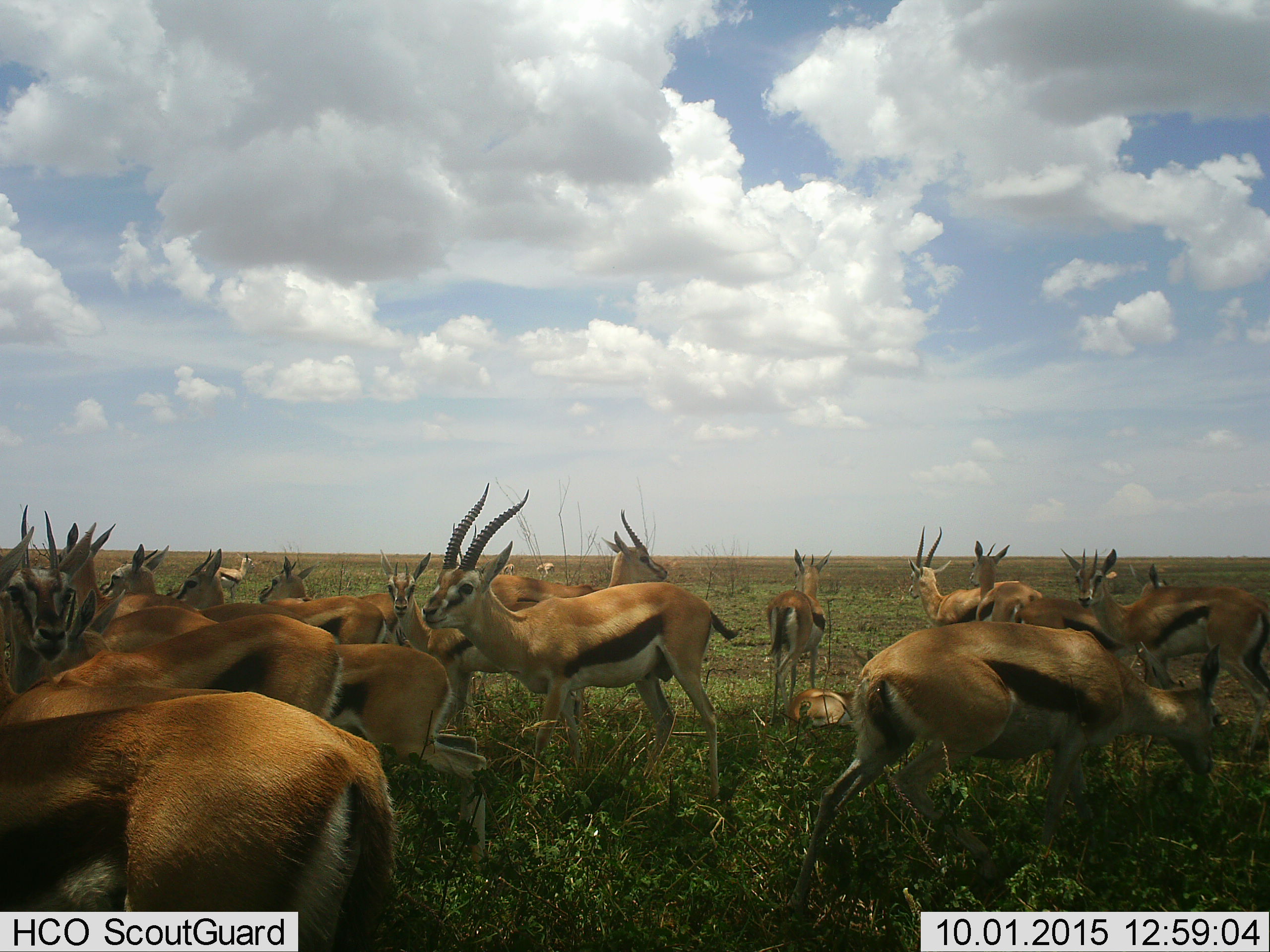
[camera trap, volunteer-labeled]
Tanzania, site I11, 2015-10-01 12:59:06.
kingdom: Animalia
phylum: Chordata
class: Mammalia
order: Artiodactyla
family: Bovidae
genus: Eudorcas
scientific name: Eudorcas thomsonii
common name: thomson's gazelle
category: gazellethomsons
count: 11-50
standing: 100%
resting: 90%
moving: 30%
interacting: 0%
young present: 20%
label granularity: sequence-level